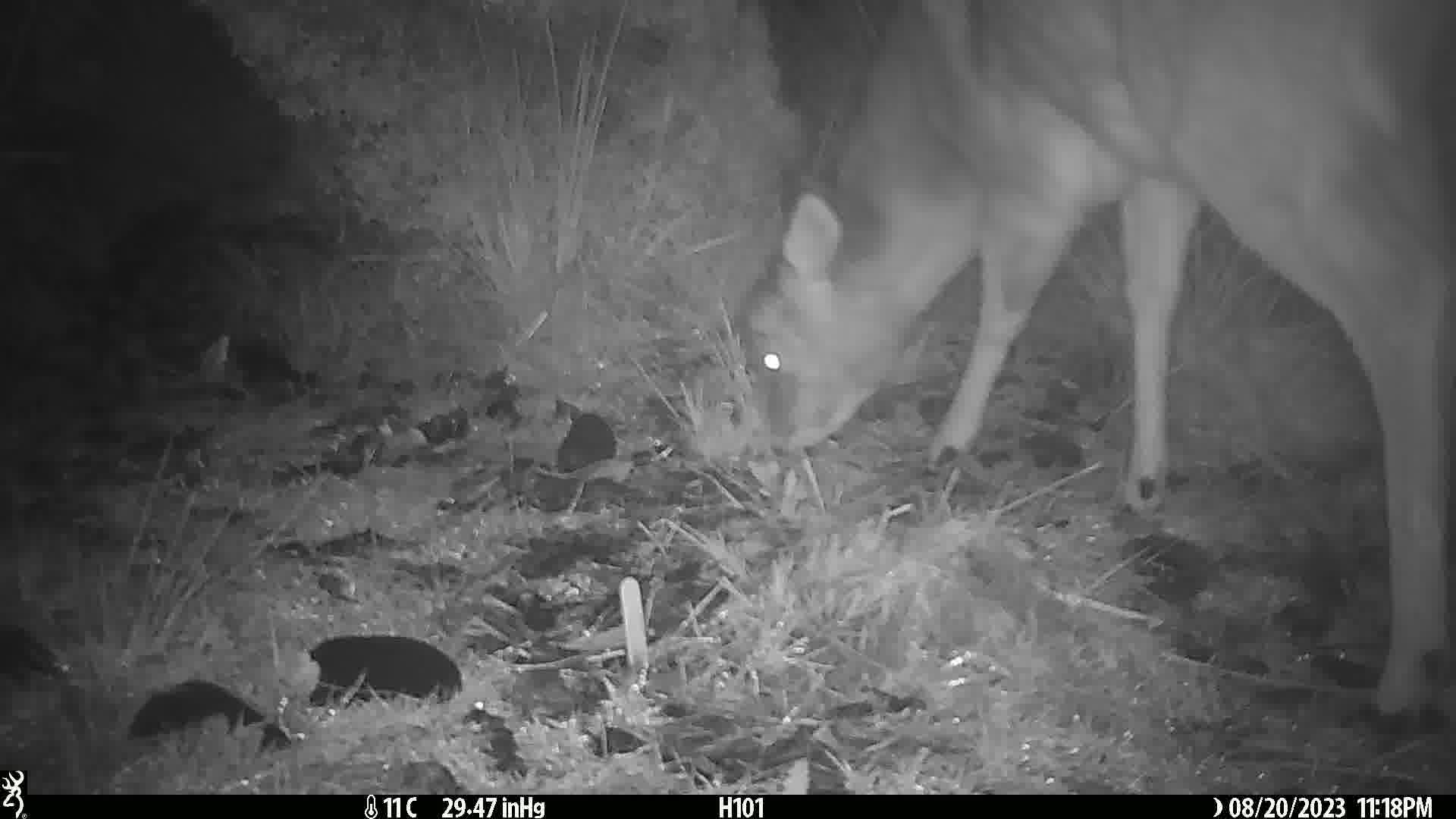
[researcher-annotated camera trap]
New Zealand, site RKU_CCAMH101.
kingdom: Animalia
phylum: Chordata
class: Mammalia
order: Artiodactyla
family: Cervidae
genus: Odocoileus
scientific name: Odocoileus virginianus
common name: white-tailed deer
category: white tailed deer